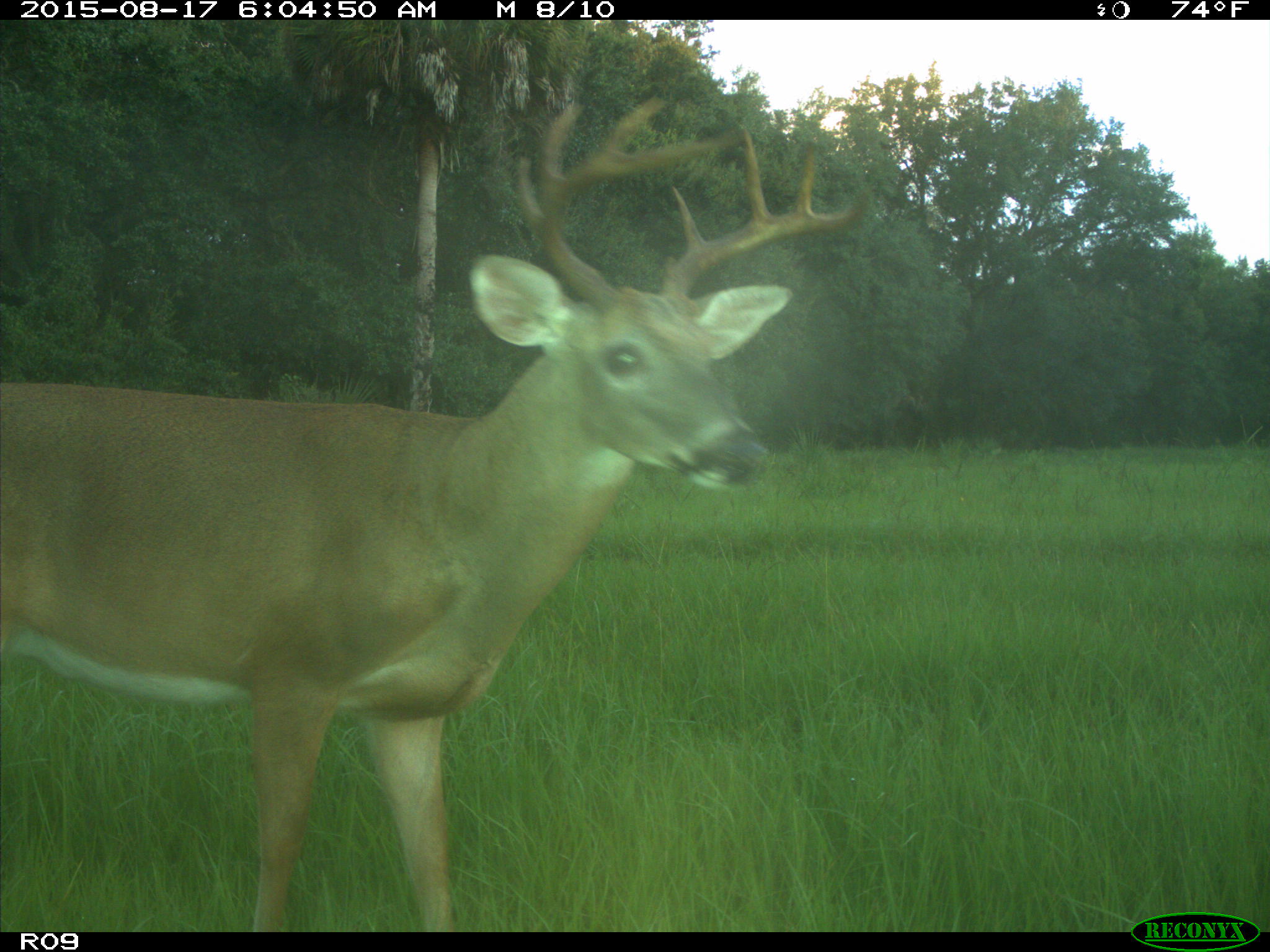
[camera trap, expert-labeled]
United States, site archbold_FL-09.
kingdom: Animalia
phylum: Chordata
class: Mammalia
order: Artiodactyla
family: Cervidae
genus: Odocoileus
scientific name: Odocoileus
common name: deer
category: unidentified deer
Unidentified deer (deer) (Odocoileus).